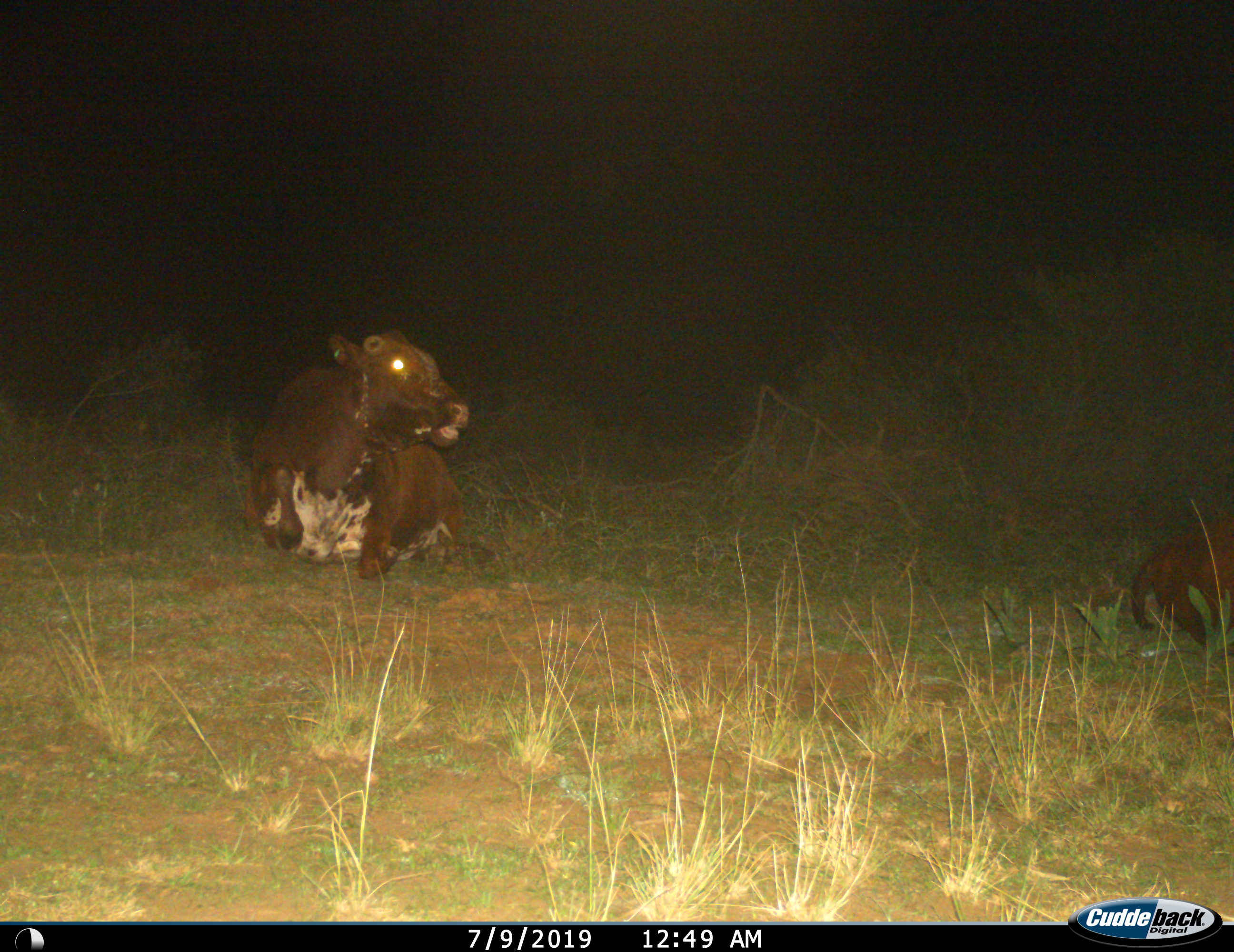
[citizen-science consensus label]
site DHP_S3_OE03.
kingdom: Animalia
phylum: Chordata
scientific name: Vertebrata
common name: domestic animal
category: domesticanimal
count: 2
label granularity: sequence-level